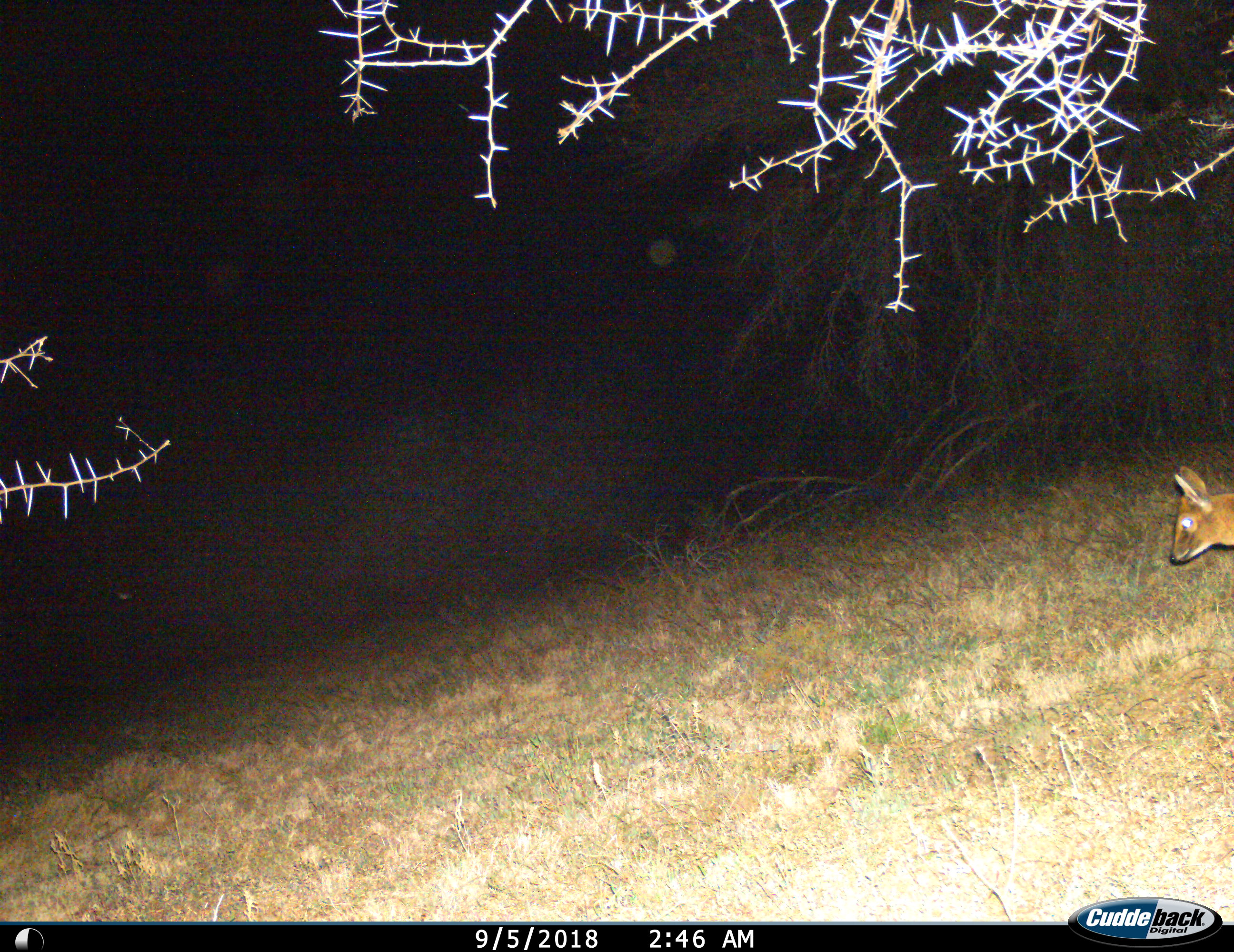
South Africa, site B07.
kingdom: Animalia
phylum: Chordata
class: Mammalia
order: Artiodactyla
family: Bovidae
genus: Sylvicapra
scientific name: Sylvicapra grimmia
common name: common grey duiker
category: duikercommongrey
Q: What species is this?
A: Duikercommongrey (common grey duiker) (Sylvicapra grimmia).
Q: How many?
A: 1.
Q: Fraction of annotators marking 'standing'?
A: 71%.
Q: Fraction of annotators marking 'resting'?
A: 0%.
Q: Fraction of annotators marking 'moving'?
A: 29%.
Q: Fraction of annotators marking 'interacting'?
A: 0%.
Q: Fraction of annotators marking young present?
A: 0%.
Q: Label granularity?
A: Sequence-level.